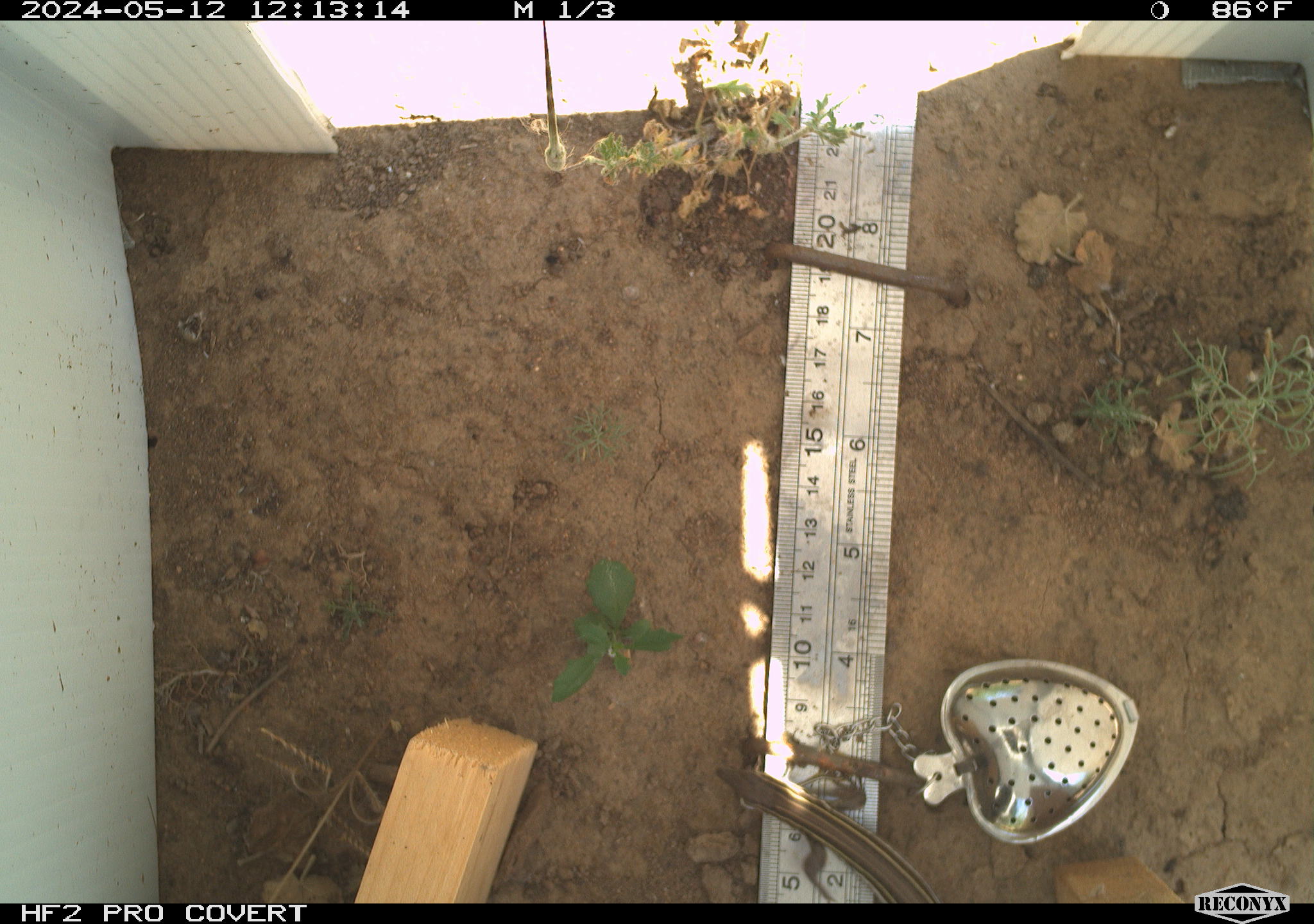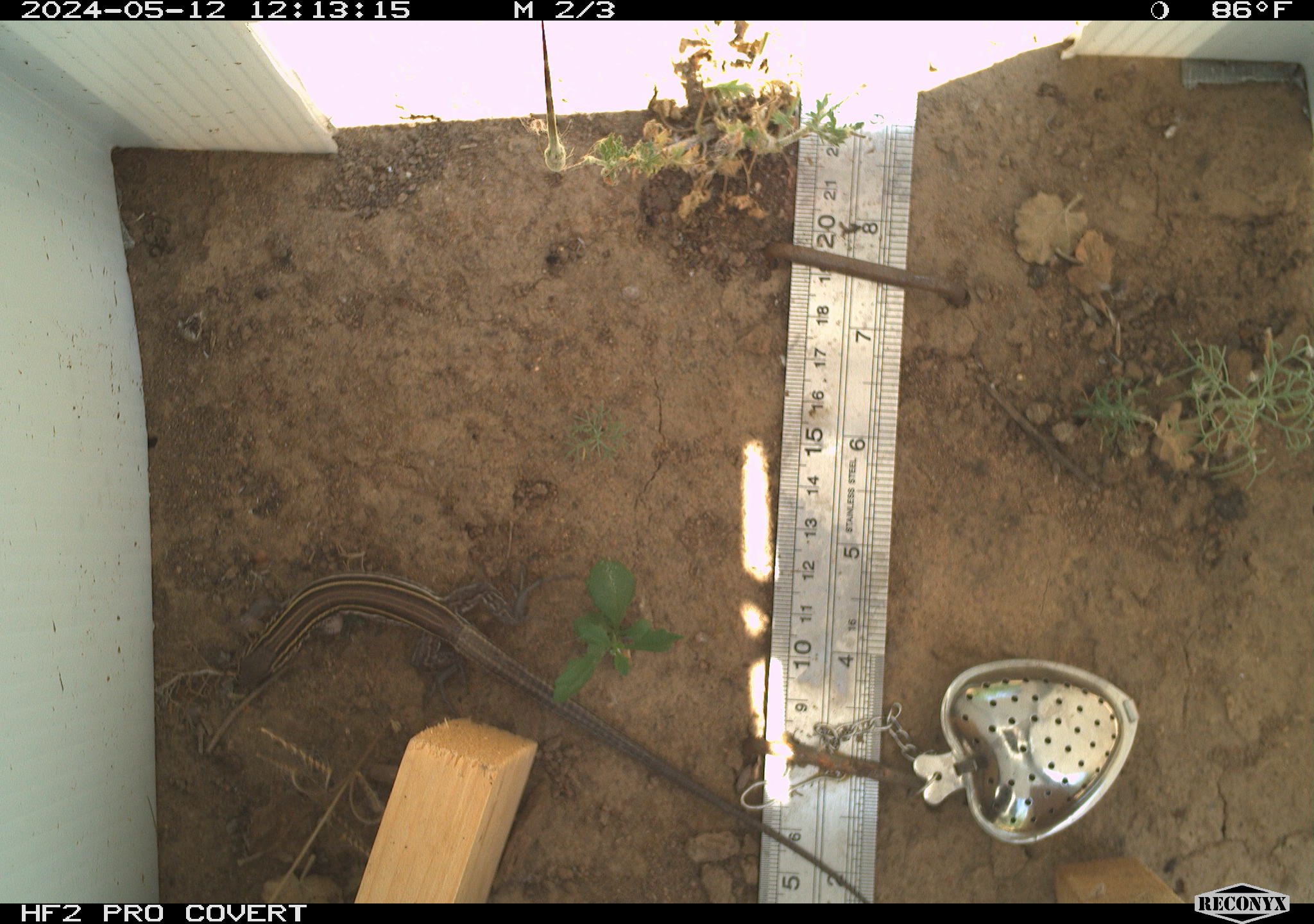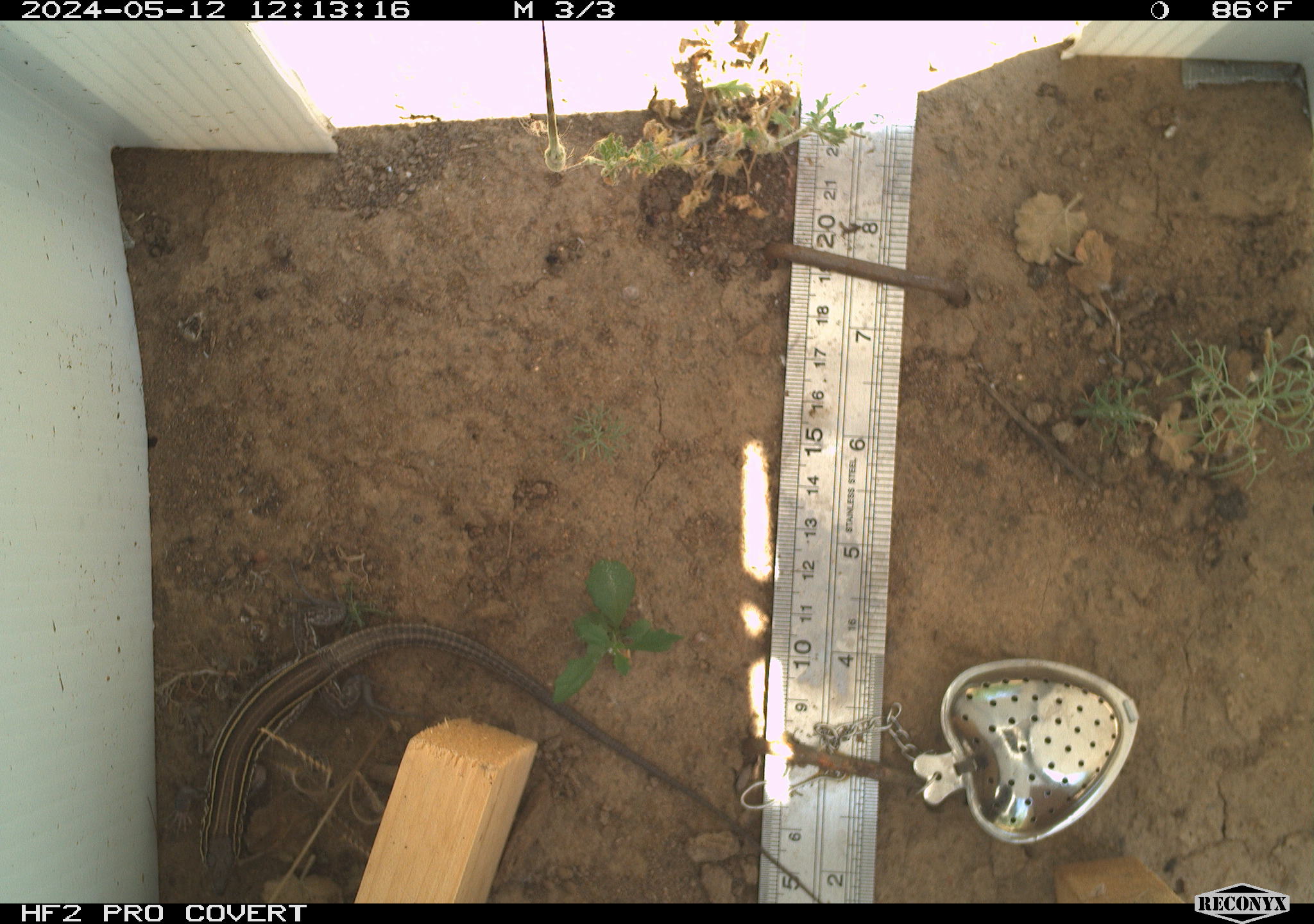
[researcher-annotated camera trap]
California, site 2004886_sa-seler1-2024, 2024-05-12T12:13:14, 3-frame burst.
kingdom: Animalia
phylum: Chordata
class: Reptilia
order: Squamata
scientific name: Squamata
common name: lizards and snakes